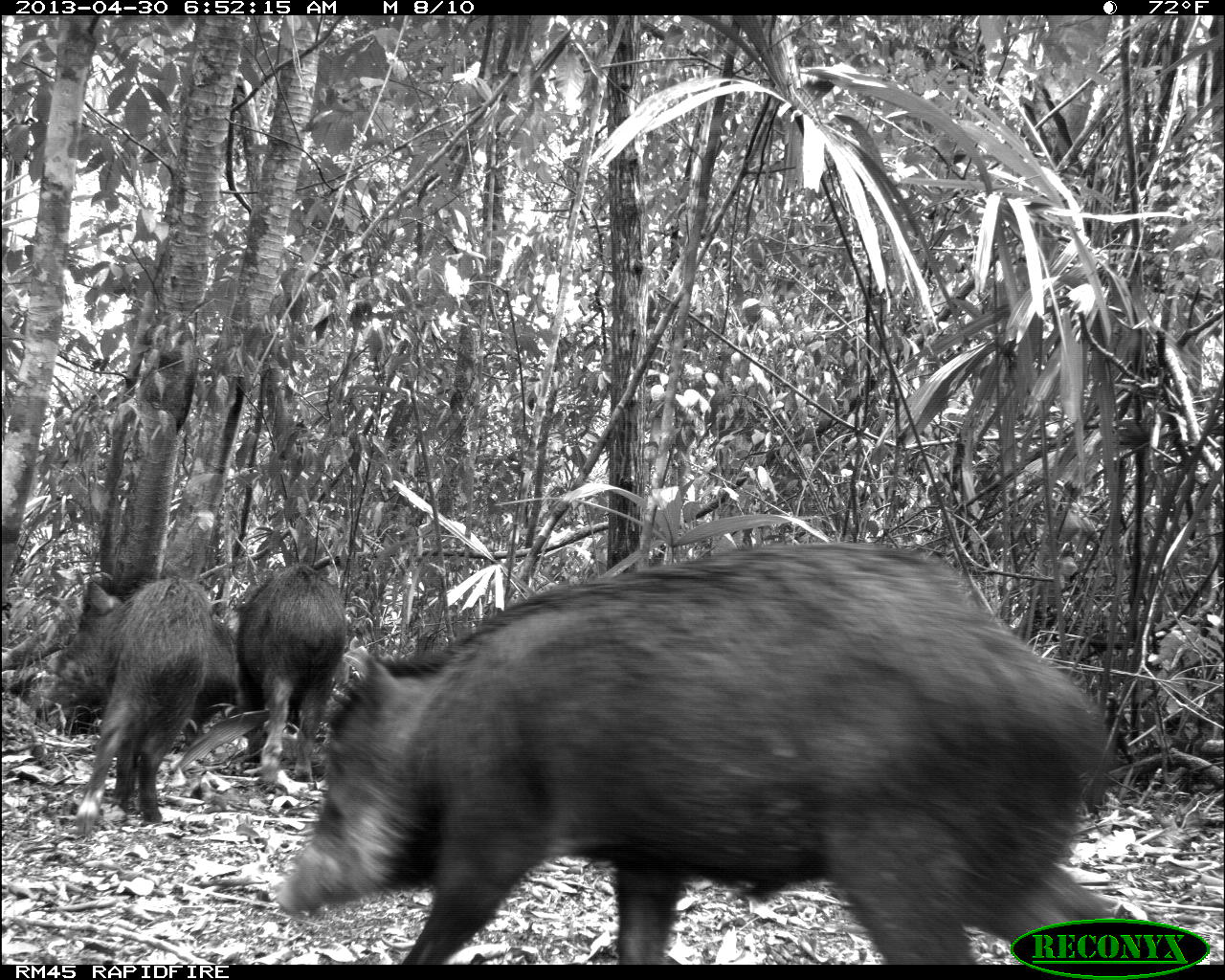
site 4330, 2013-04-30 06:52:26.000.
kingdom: Animalia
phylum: Chordata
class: Mammalia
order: Artiodactyla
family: Tayassuidae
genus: Tayassu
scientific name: Tayassu pecari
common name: white-lipped peccary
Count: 5.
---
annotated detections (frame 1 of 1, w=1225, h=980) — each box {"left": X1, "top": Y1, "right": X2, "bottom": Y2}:
tayassu pecari: {"left": 276, "top": 539, "right": 1113, "bottom": 959}; {"left": 59, "top": 574, "right": 214, "bottom": 831}; {"left": 236, "top": 564, "right": 344, "bottom": 780}; {"left": 183, "top": 619, "right": 236, "bottom": 734}